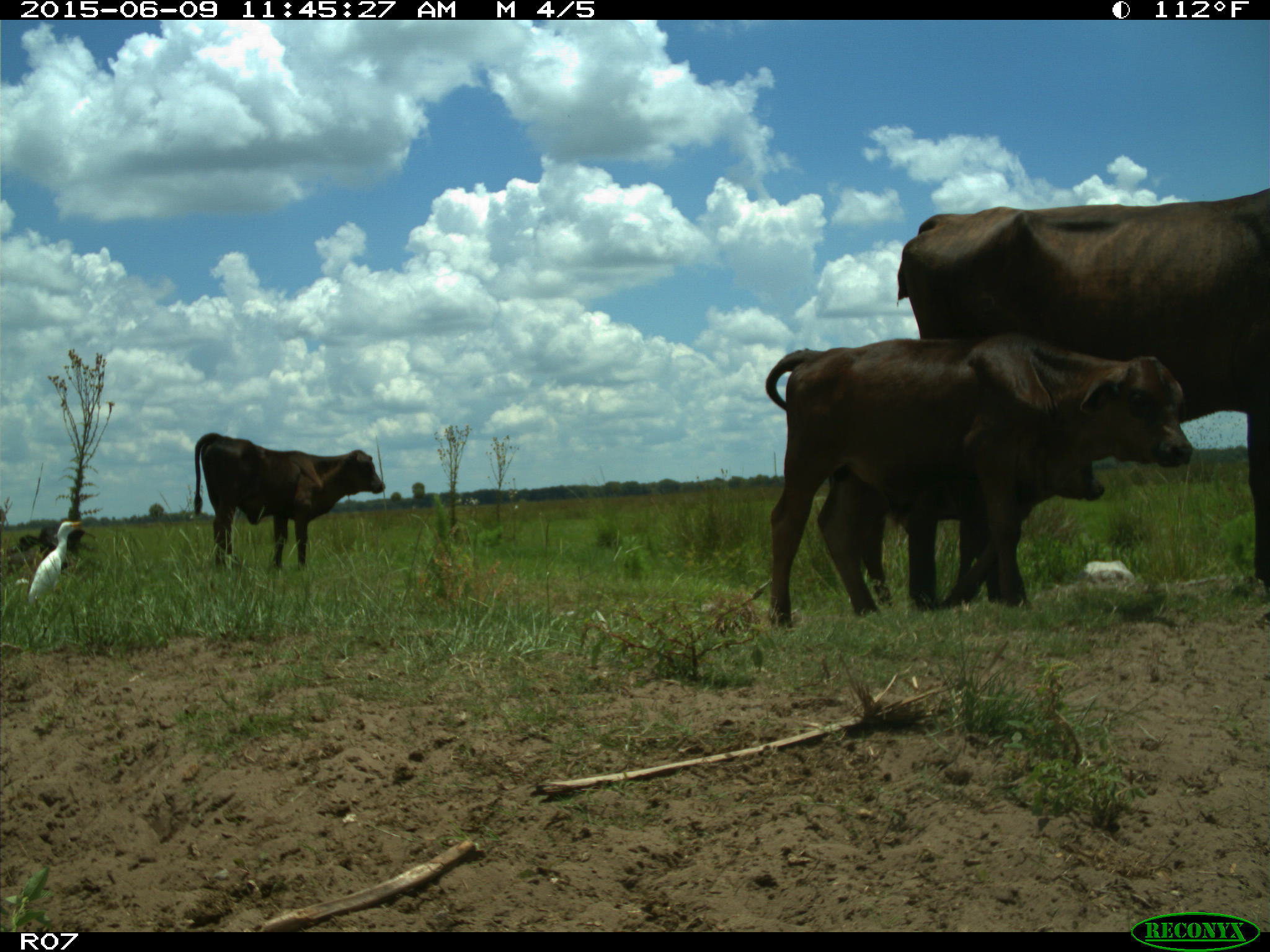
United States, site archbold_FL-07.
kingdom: Animalia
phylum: Chordata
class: Mammalia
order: Artiodactyla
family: Bovidae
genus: Bos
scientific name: Bos taurus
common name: domestic cow